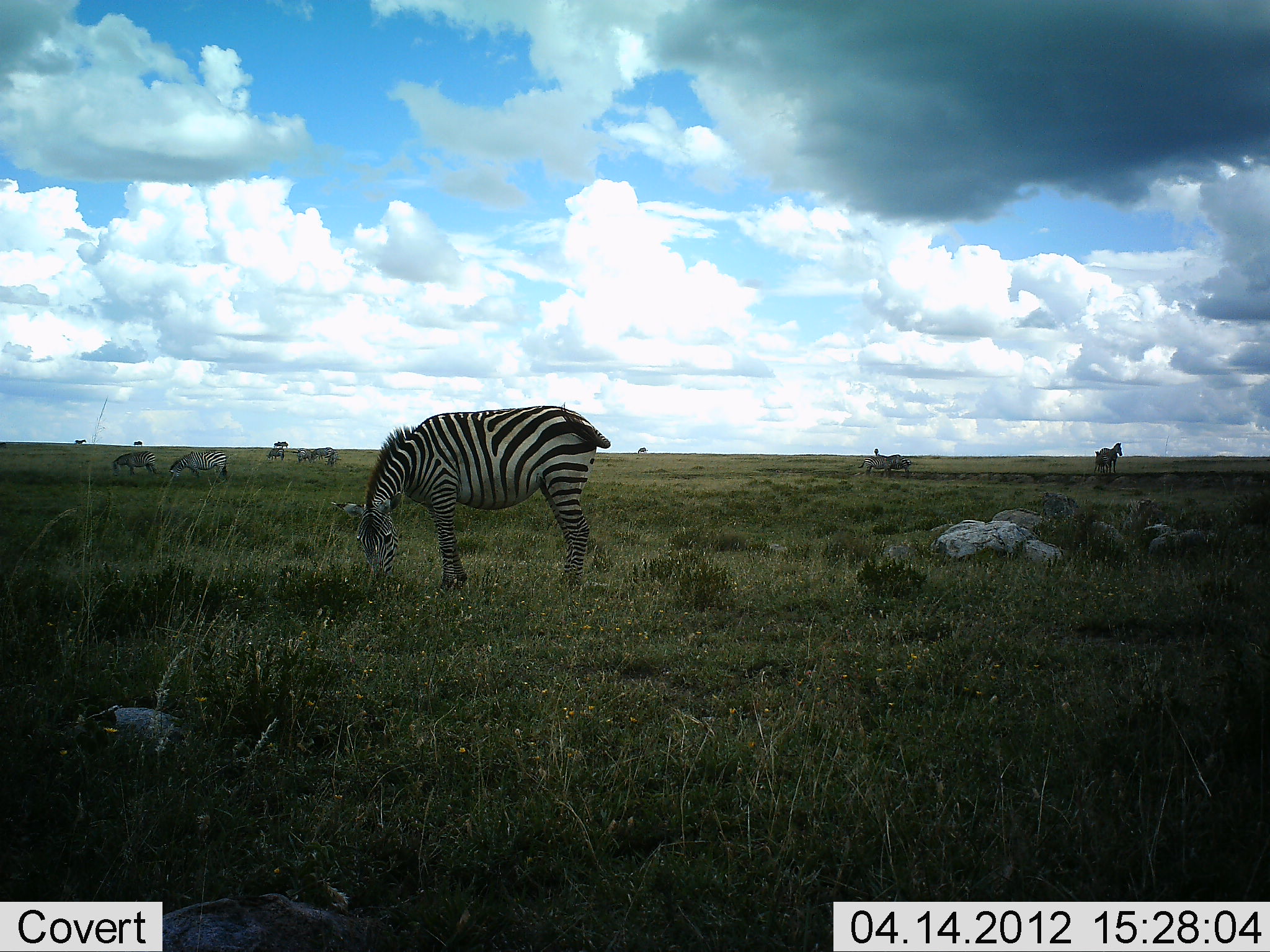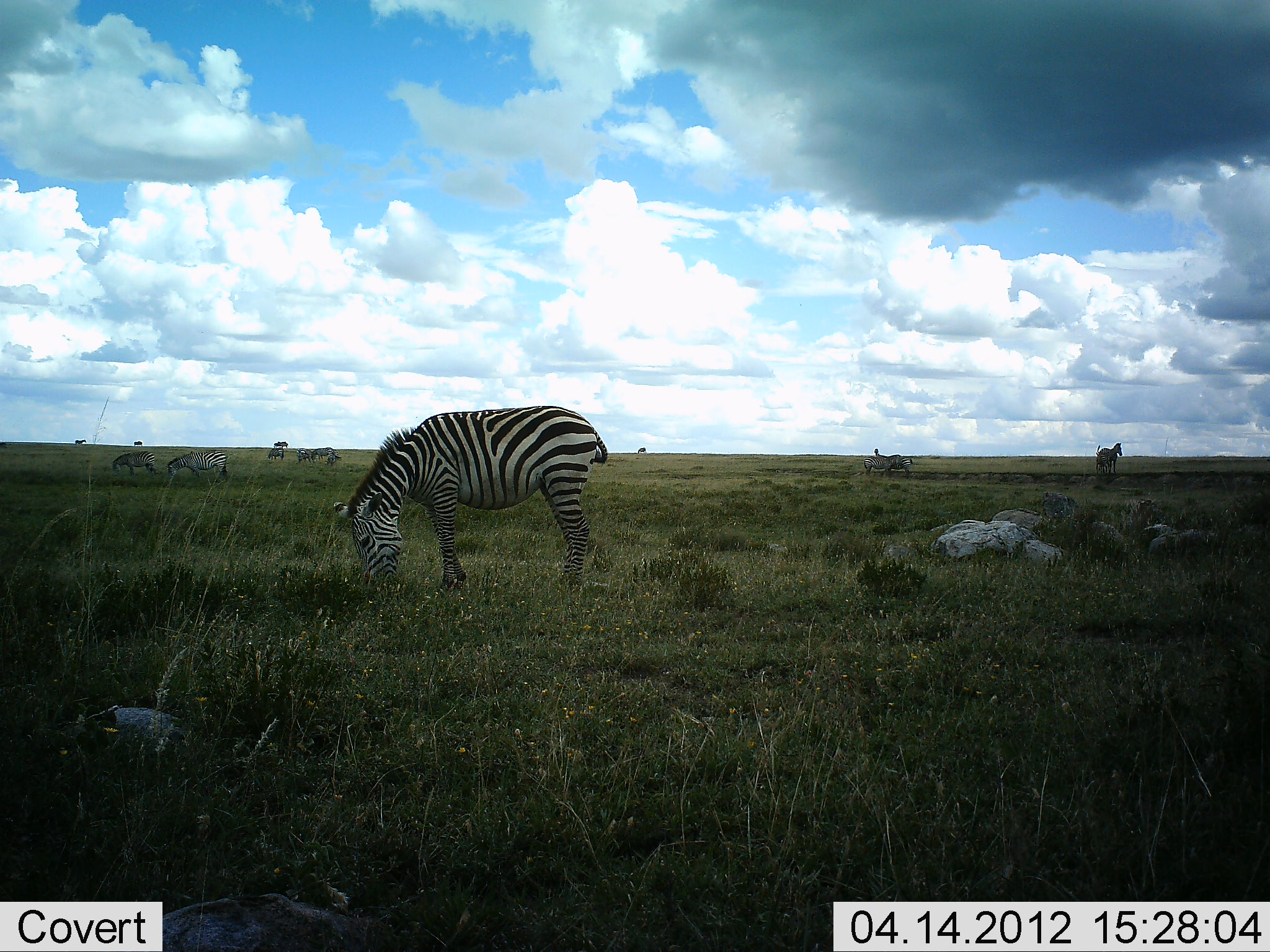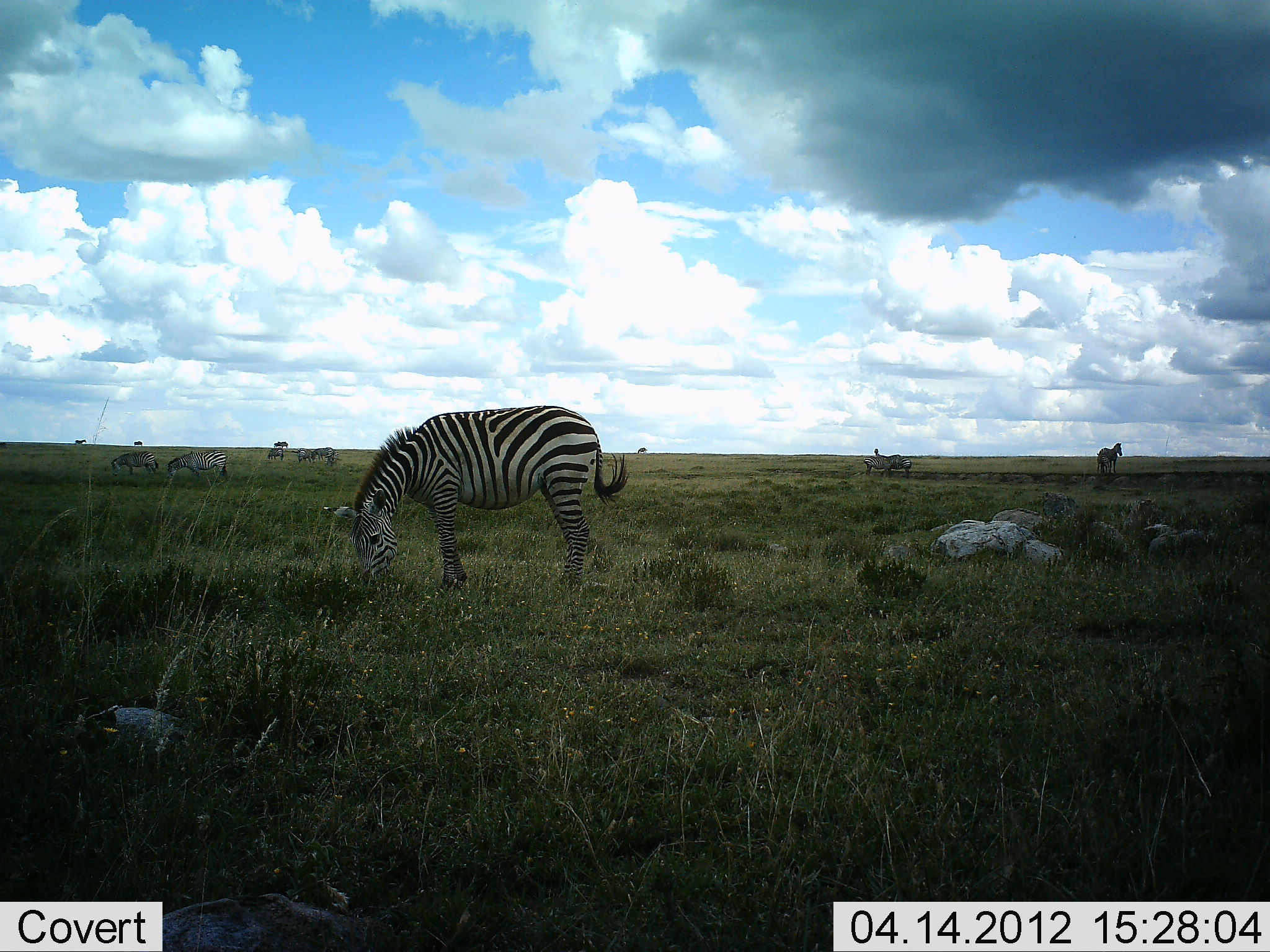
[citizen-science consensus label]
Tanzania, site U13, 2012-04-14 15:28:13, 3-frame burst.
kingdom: Animalia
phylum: Chordata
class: Mammalia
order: Perissodactyla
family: Equidae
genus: Equus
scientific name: Equus quagga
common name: plains zebra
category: zebra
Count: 8.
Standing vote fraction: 53%.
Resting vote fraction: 0%.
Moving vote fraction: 6%.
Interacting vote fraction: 0%.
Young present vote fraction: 0%.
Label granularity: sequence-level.